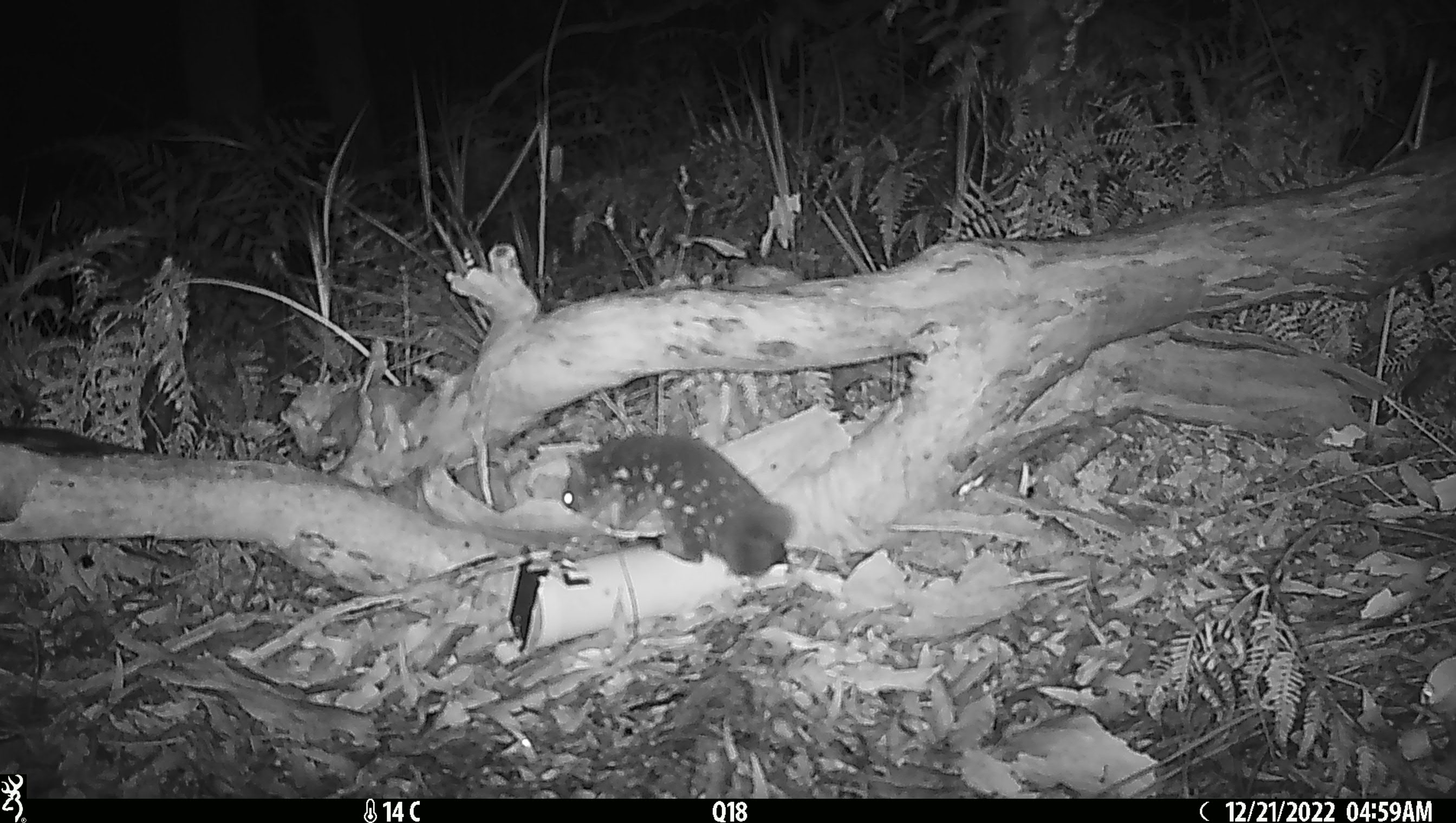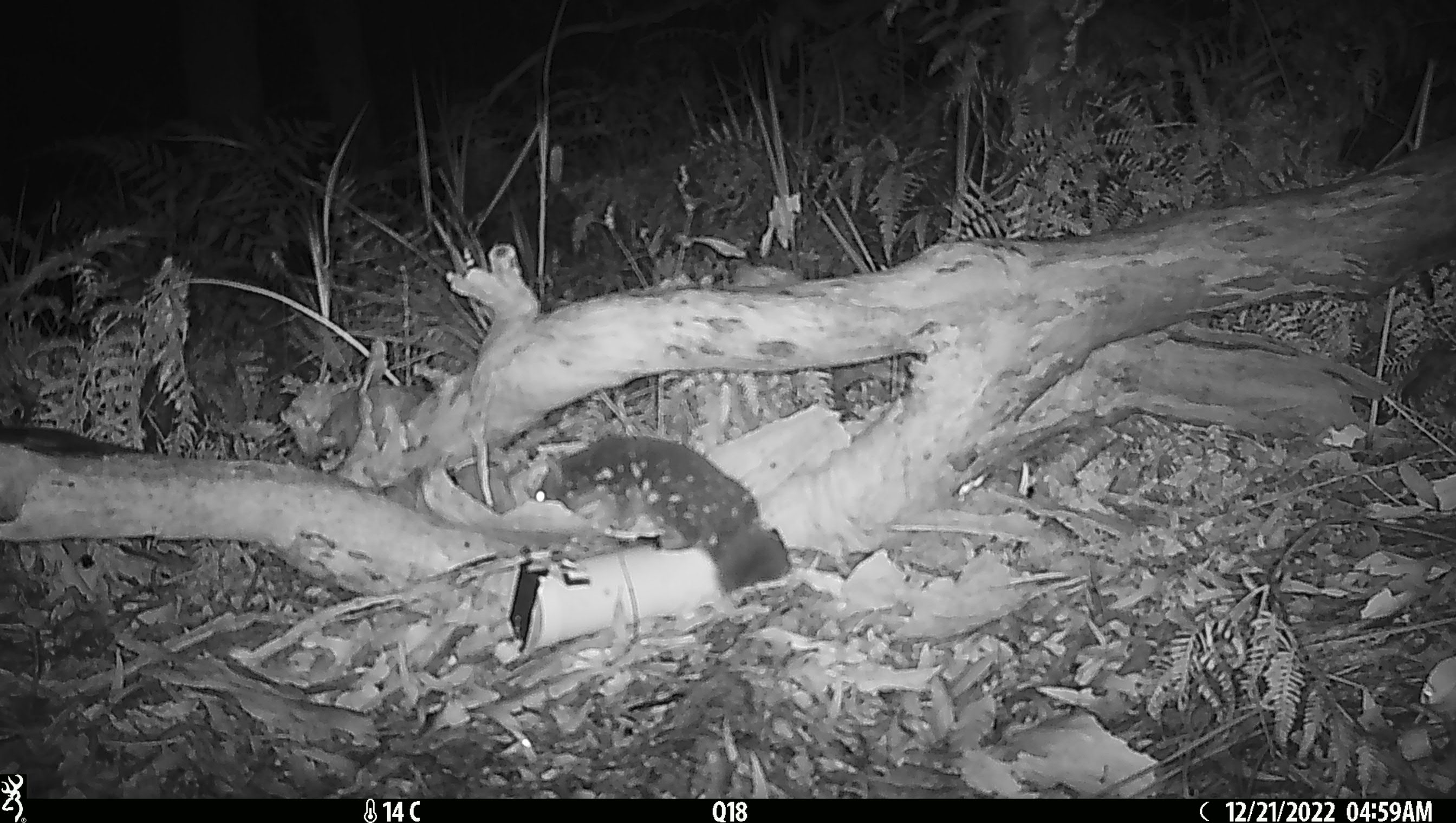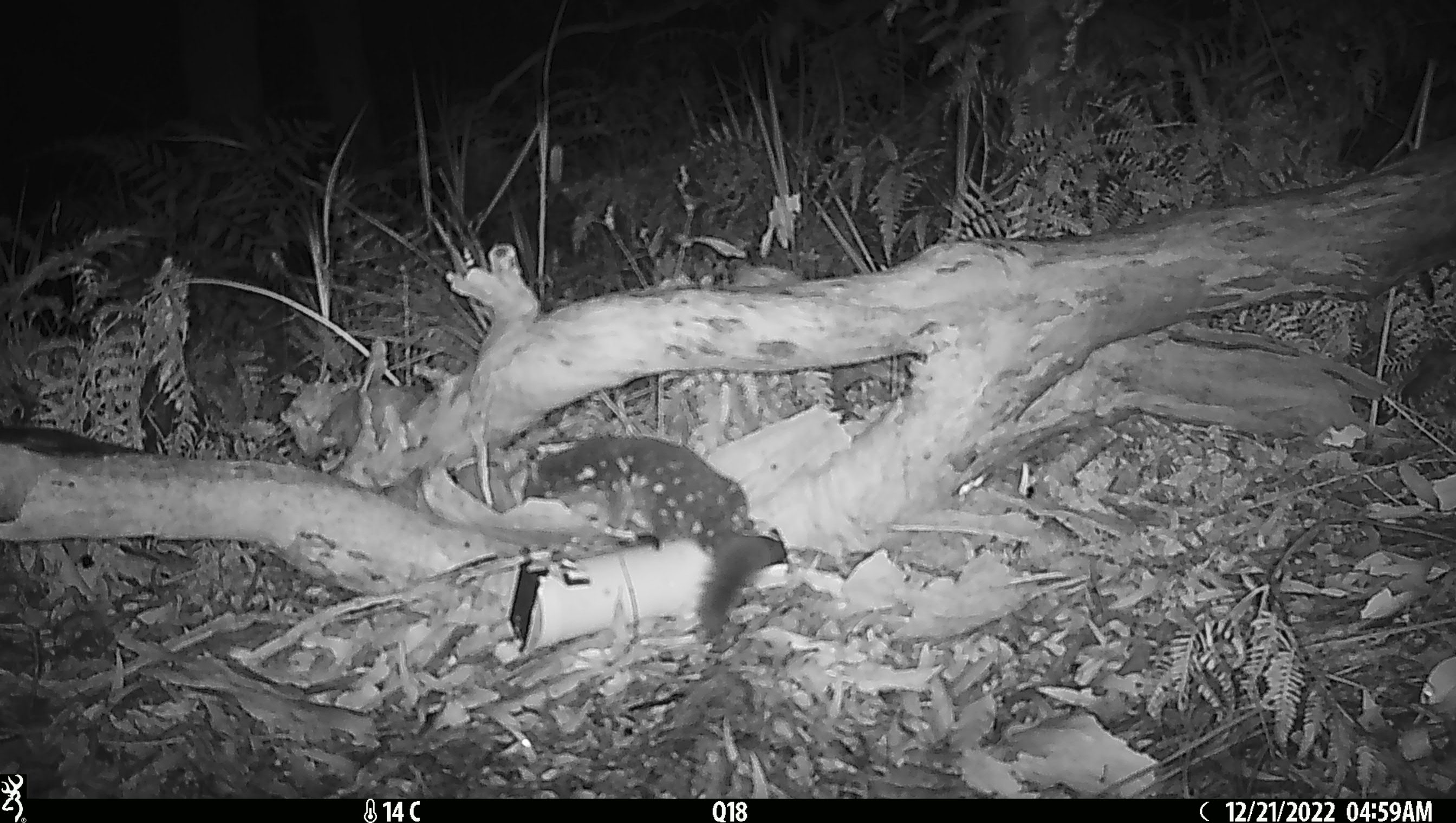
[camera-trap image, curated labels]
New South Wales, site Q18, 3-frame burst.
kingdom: Animalia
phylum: Chordata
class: Mammalia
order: Dasyuromorphia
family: Dasyuridae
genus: Dasyurus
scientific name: Dasyurus maculatus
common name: spotted-tailed quoll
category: quoll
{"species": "quoll (spotted-tailed quoll) (Dasyurus maculatus)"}